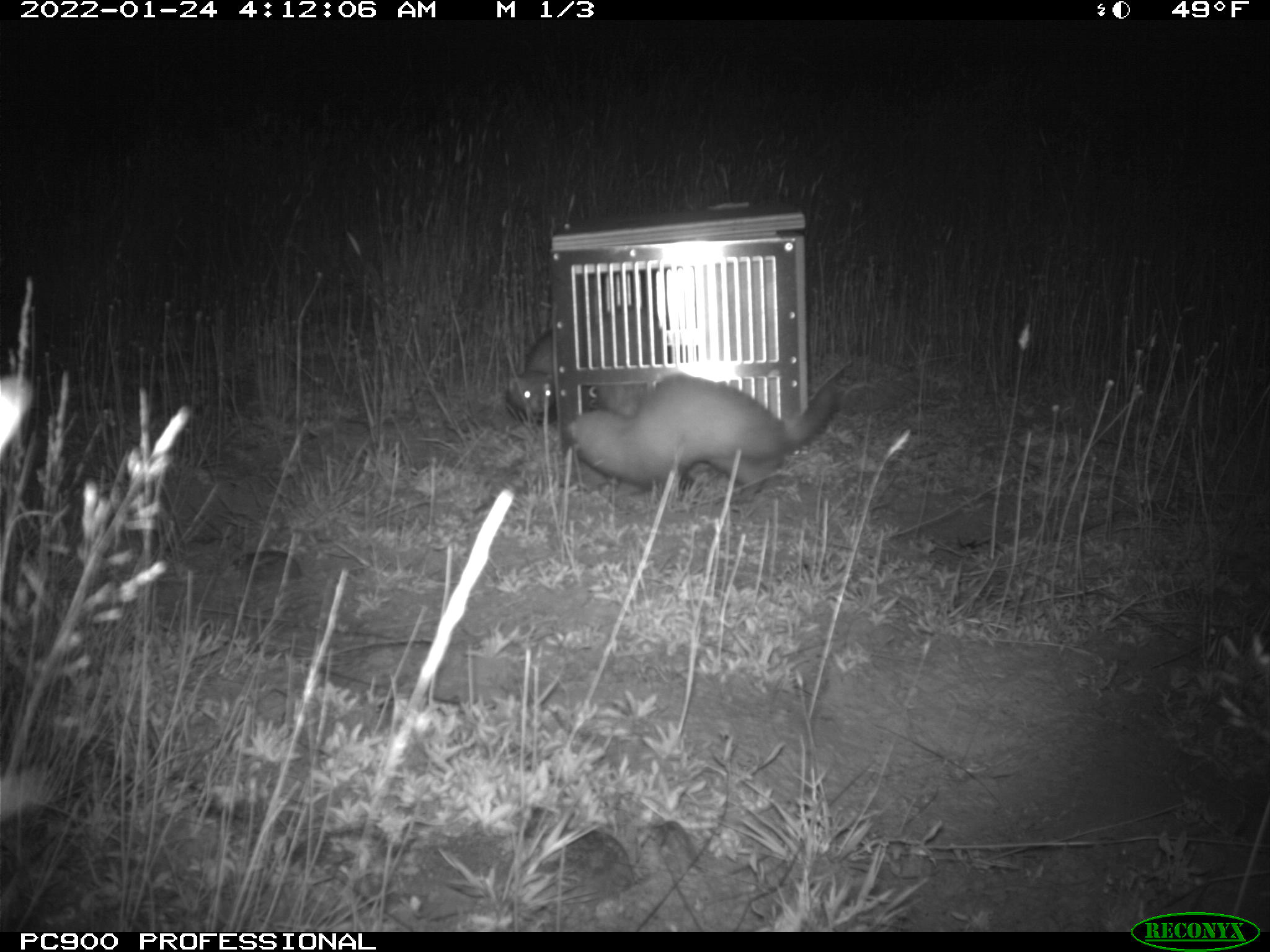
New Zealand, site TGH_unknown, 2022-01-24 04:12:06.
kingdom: Animalia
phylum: Chordata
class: Mammalia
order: Carnivora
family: Mustelidae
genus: Mustela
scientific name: Mustela furo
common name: ferret